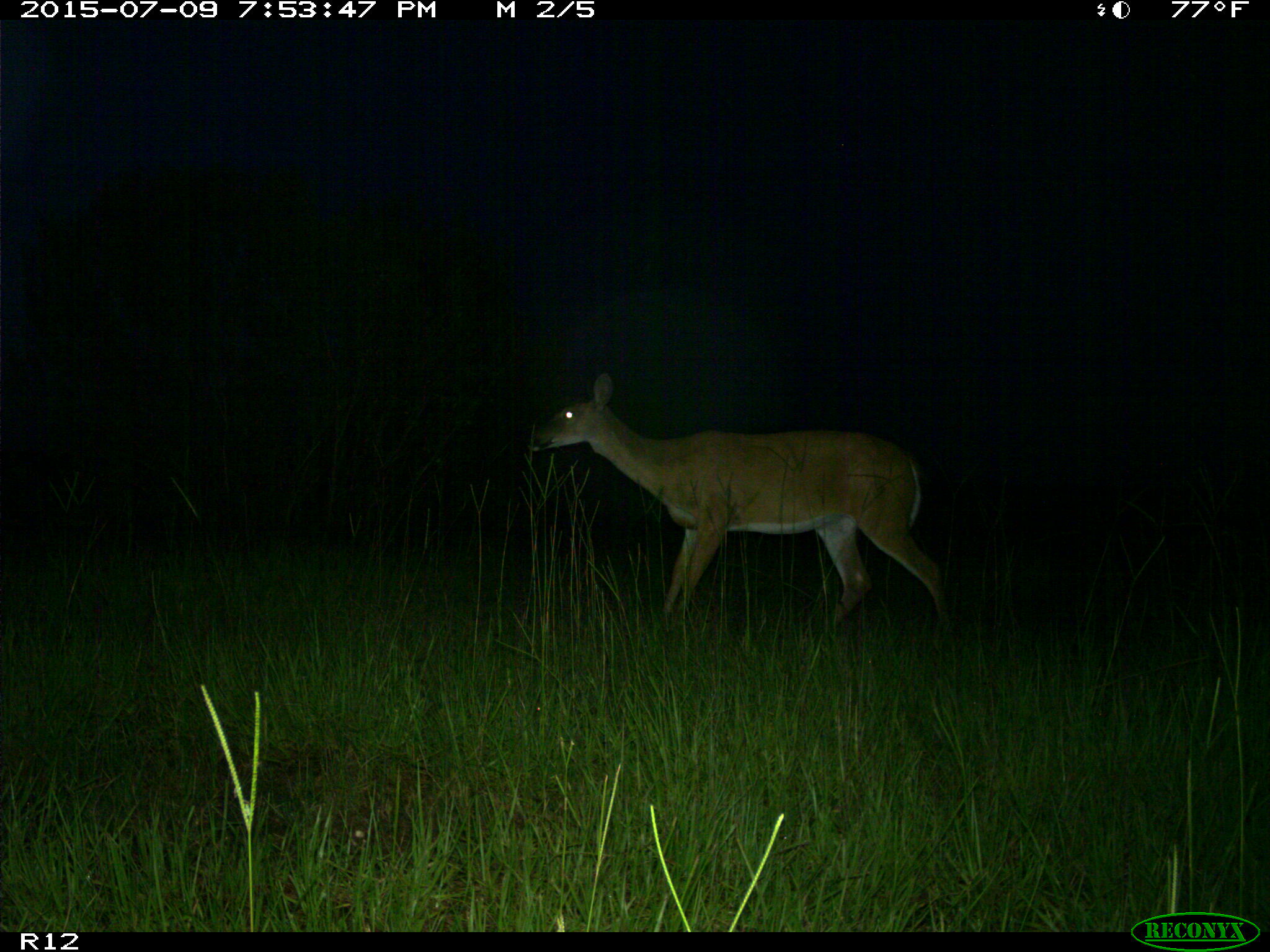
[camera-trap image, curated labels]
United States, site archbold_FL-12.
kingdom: Animalia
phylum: Chordata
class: Mammalia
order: Artiodactyla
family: Cervidae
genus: Odocoileus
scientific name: Odocoileus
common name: deer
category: unidentified deer